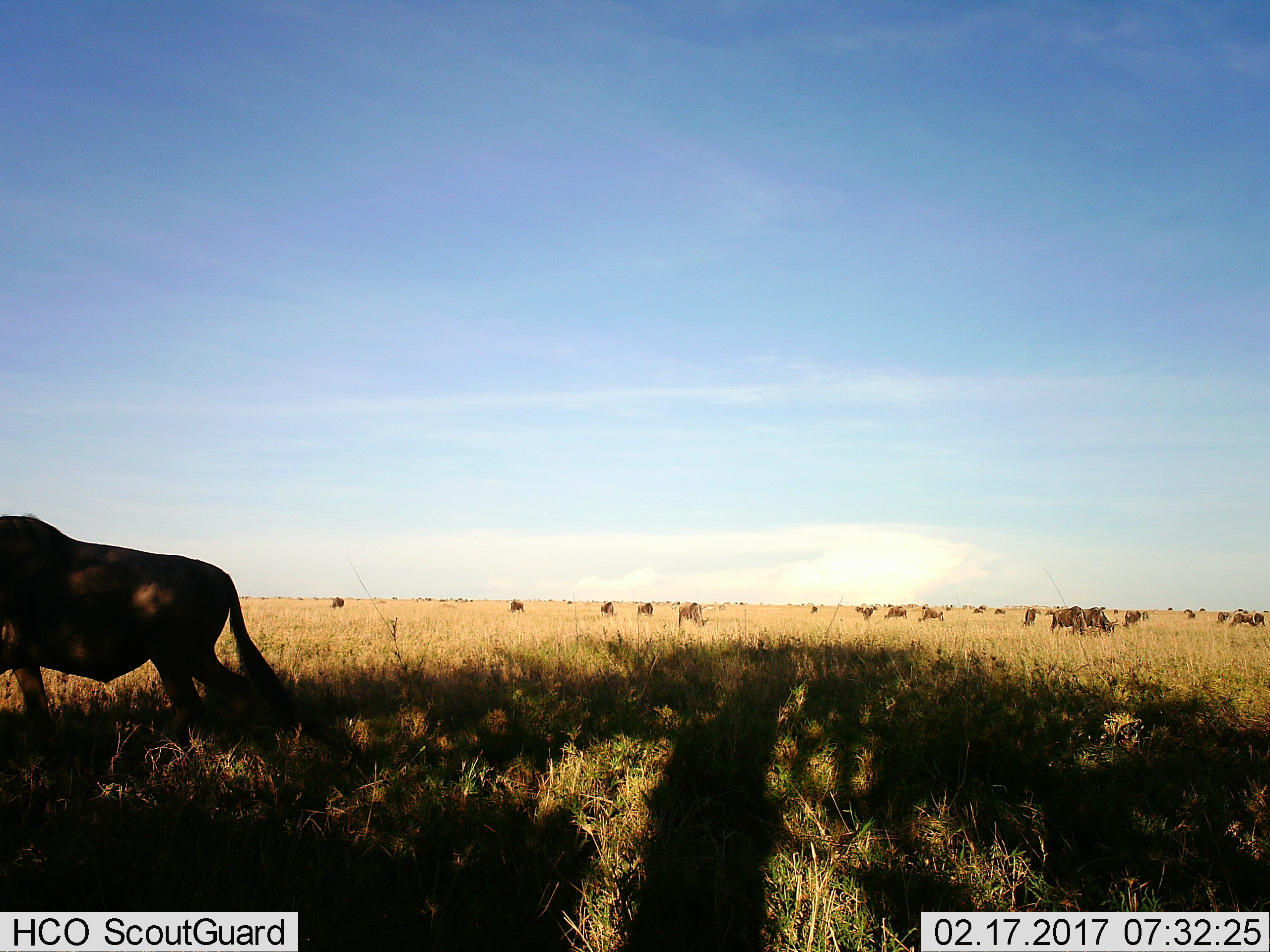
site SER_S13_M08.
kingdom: Animalia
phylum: Chordata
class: Mammalia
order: Artiodactyla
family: Bovidae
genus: Connochaetes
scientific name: Connochaetes taurinus taurinus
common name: blue wildebeest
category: wildebeestblue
Wildebeestblue (blue wildebeest) (Connochaetes taurinus taurinus), count 11-50. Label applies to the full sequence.